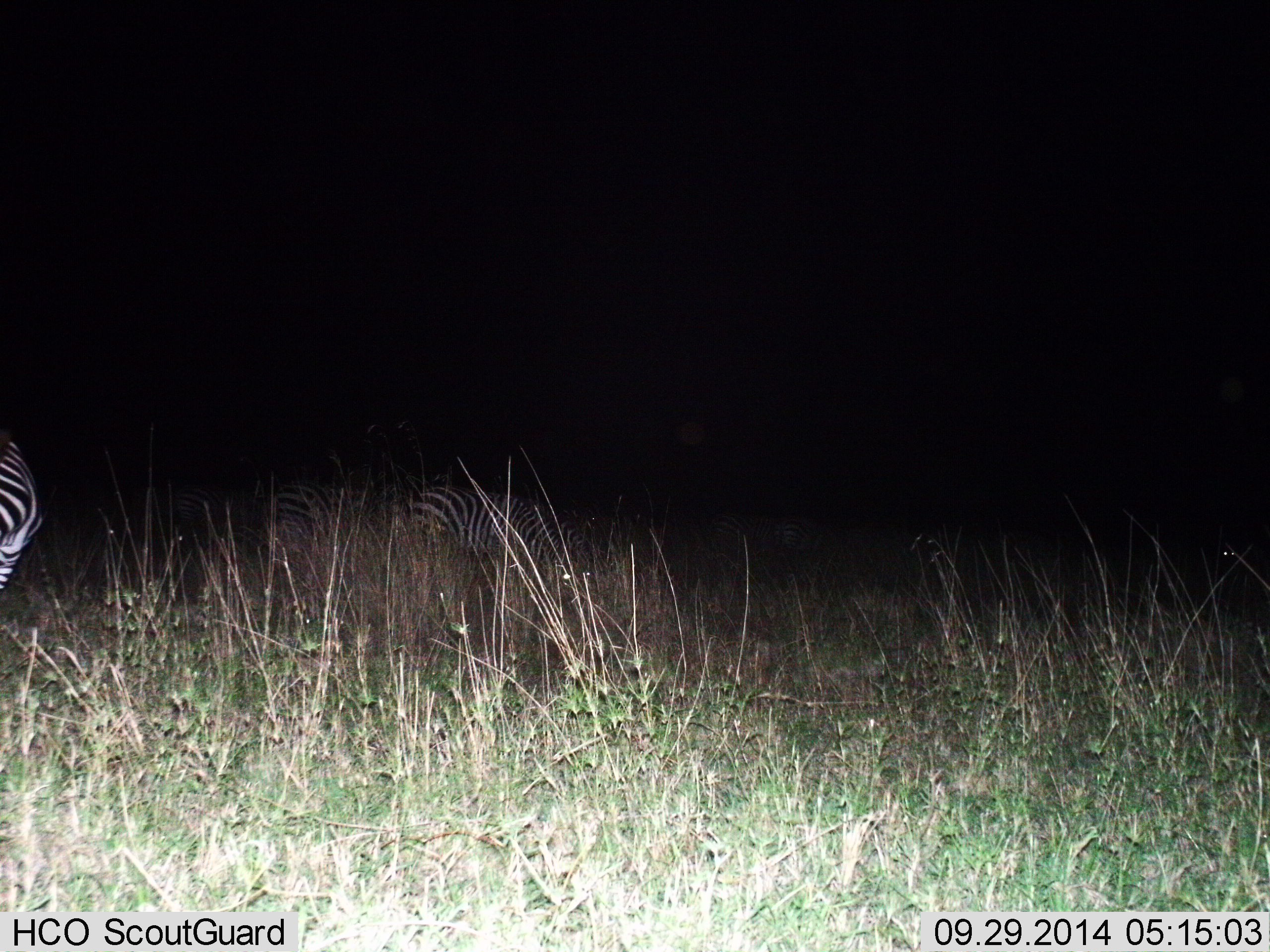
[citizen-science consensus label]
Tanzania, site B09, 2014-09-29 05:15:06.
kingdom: Animalia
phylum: Chordata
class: Mammalia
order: Perissodactyla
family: Equidae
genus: Equus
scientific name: Equus quagga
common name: plains zebra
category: zebra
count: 2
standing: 70%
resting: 0%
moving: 10%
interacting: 0%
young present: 0%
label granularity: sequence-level